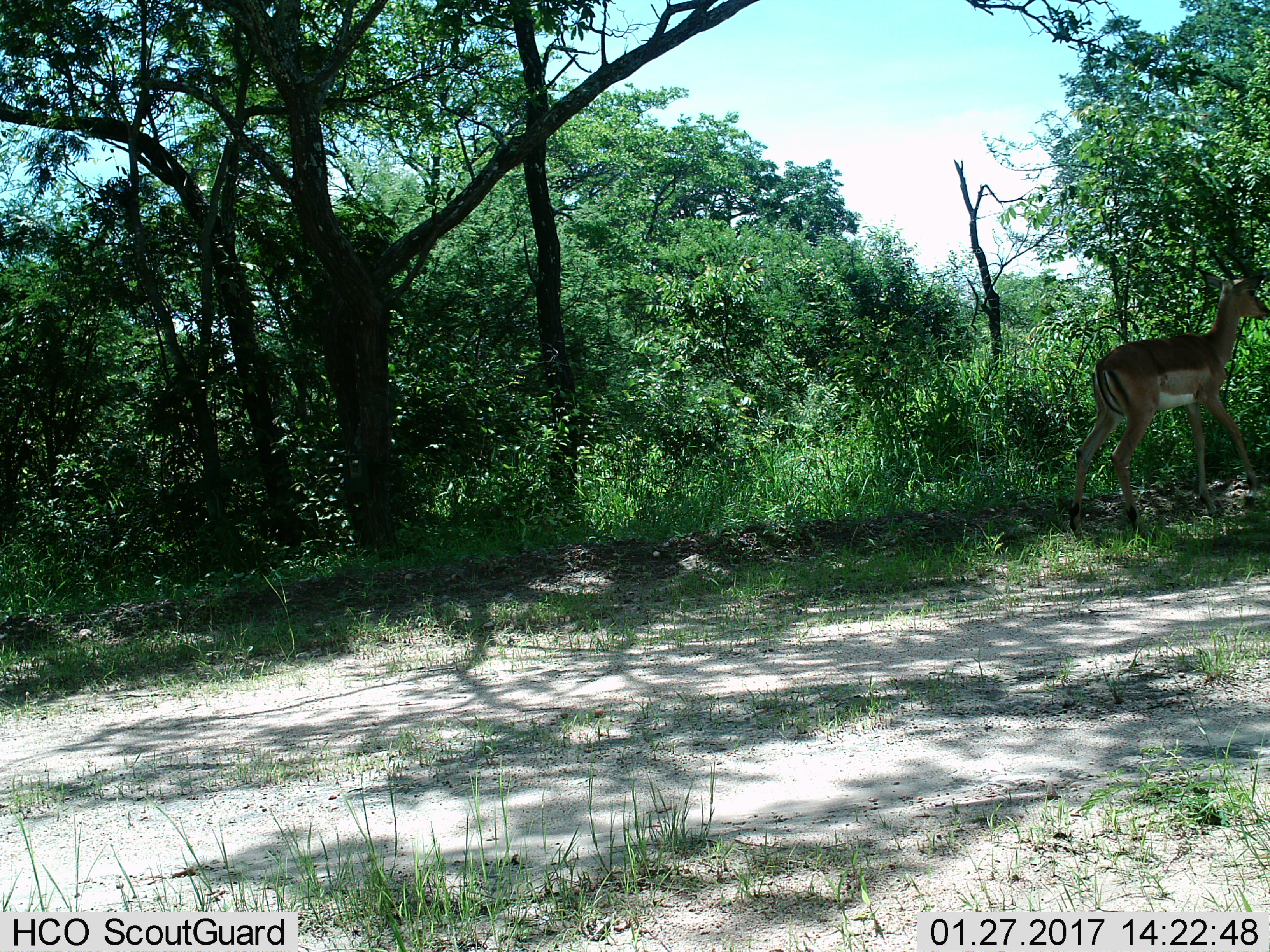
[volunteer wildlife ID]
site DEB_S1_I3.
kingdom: Animalia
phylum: Chordata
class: Mammalia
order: Artiodactyla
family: Bovidae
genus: Aepyceros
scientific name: Aepyceros melampus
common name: impala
Impala (Aepyceros melampus), count 1. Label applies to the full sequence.